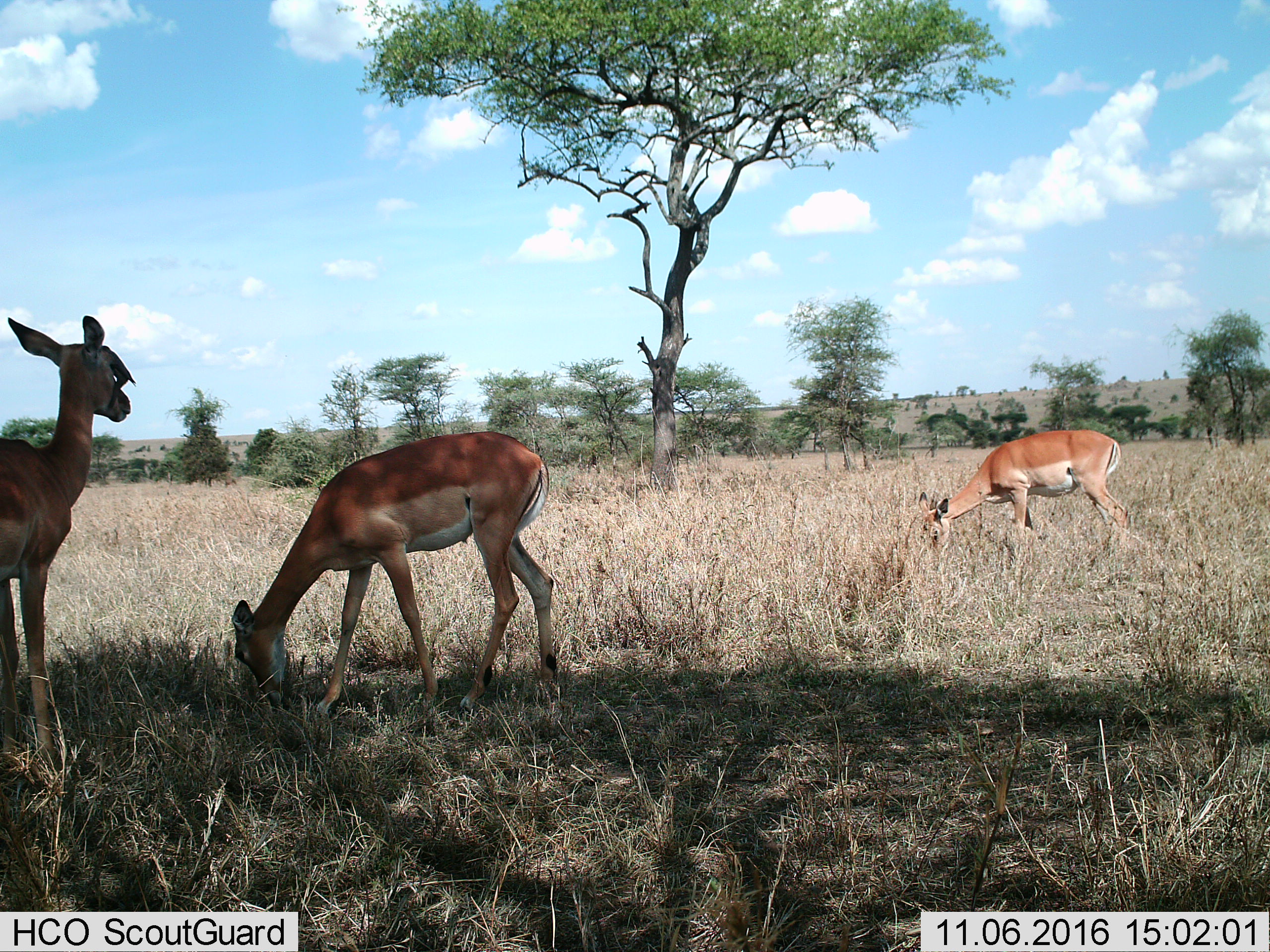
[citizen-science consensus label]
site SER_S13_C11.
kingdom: Animalia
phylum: Chordata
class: Mammalia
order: Artiodactyla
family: Bovidae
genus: Aepyceros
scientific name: Aepyceros melampus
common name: impala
Impala (Aepyceros melampus), count 3. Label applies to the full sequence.